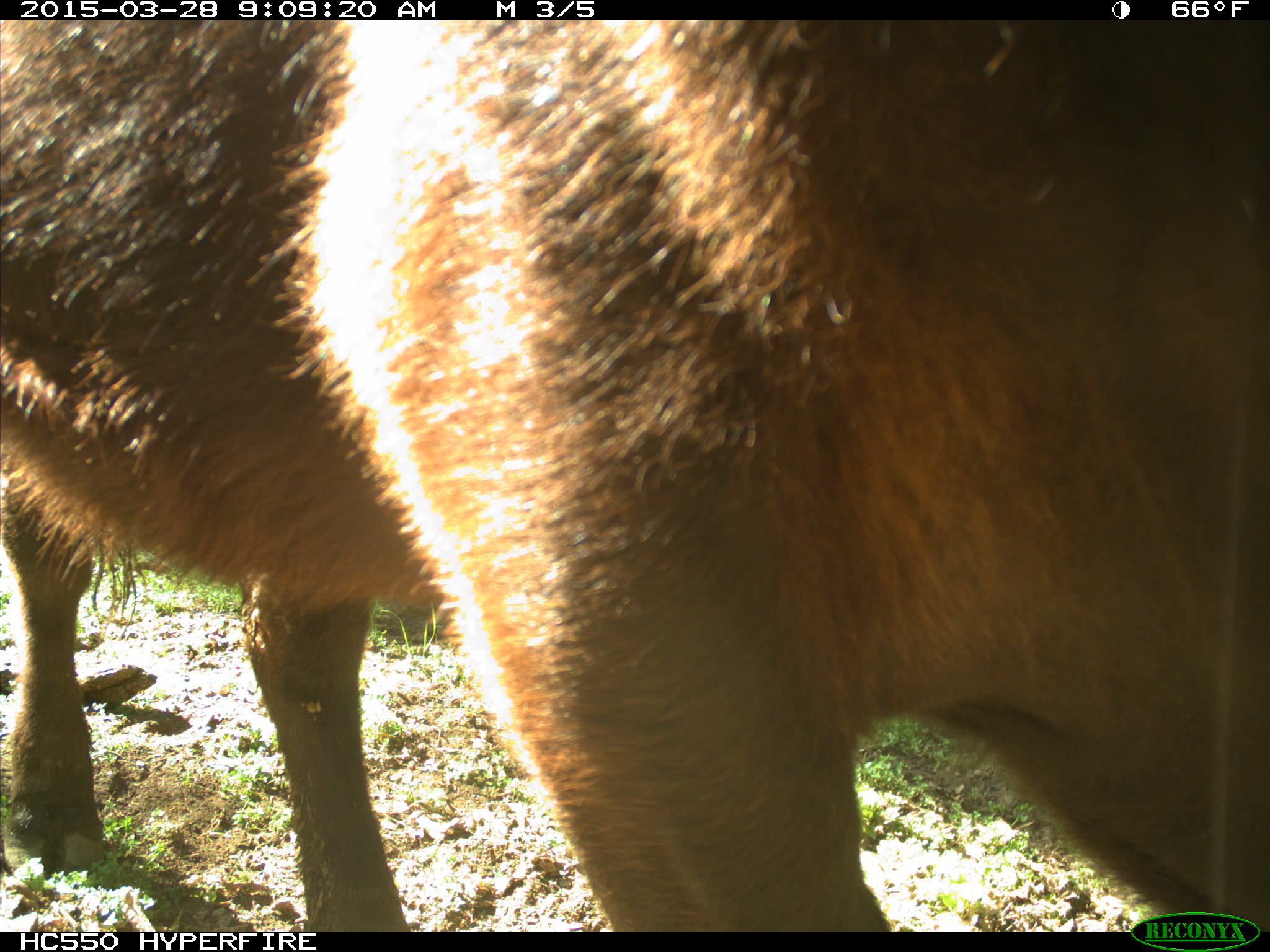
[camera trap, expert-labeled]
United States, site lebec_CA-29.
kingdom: Animalia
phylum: Chordata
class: Mammalia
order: Artiodactyla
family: Bovidae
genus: Bos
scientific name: Bos taurus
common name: domestic cow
Bos taurus (domestic cow).